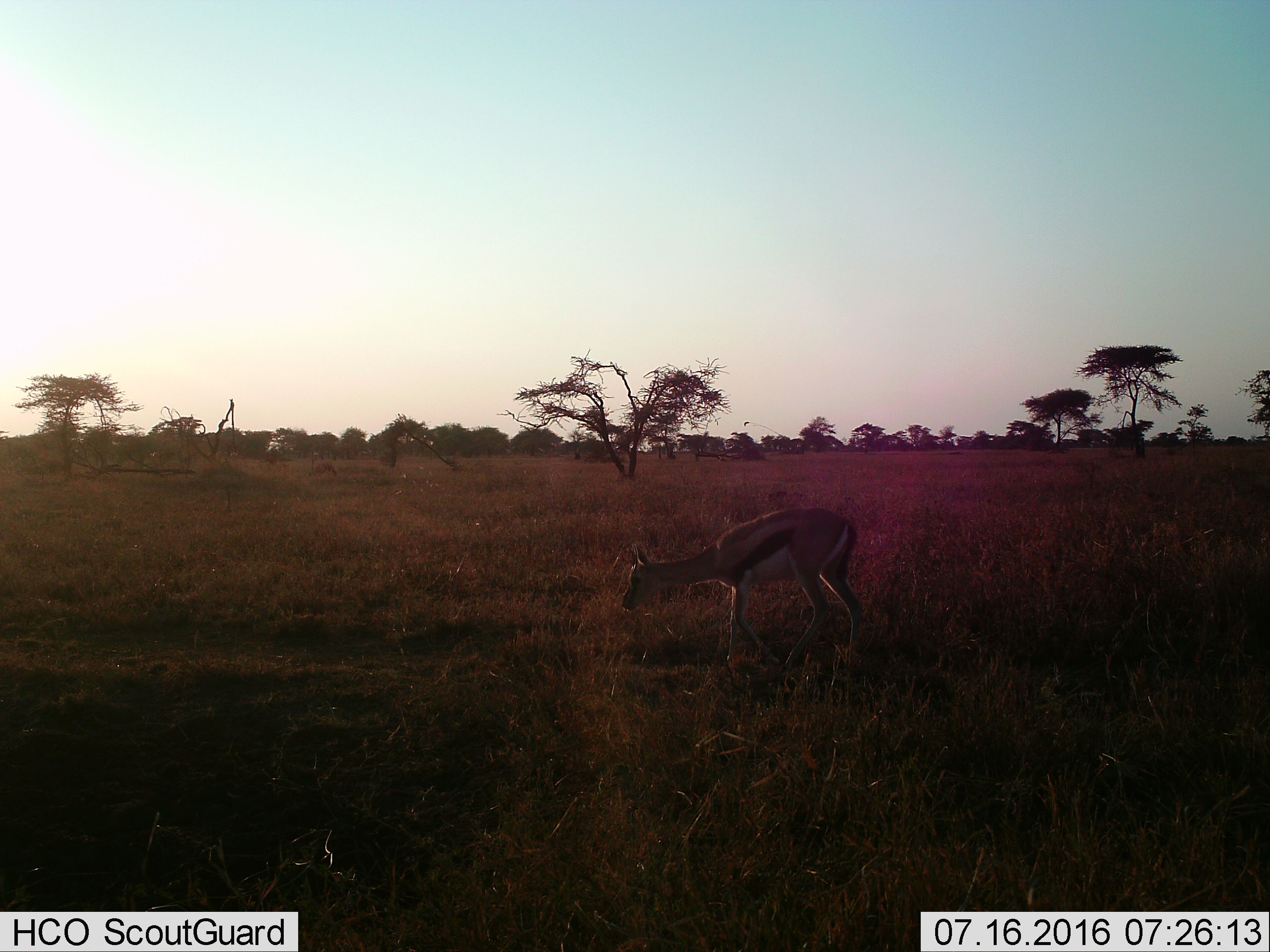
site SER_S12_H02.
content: unidentified animal